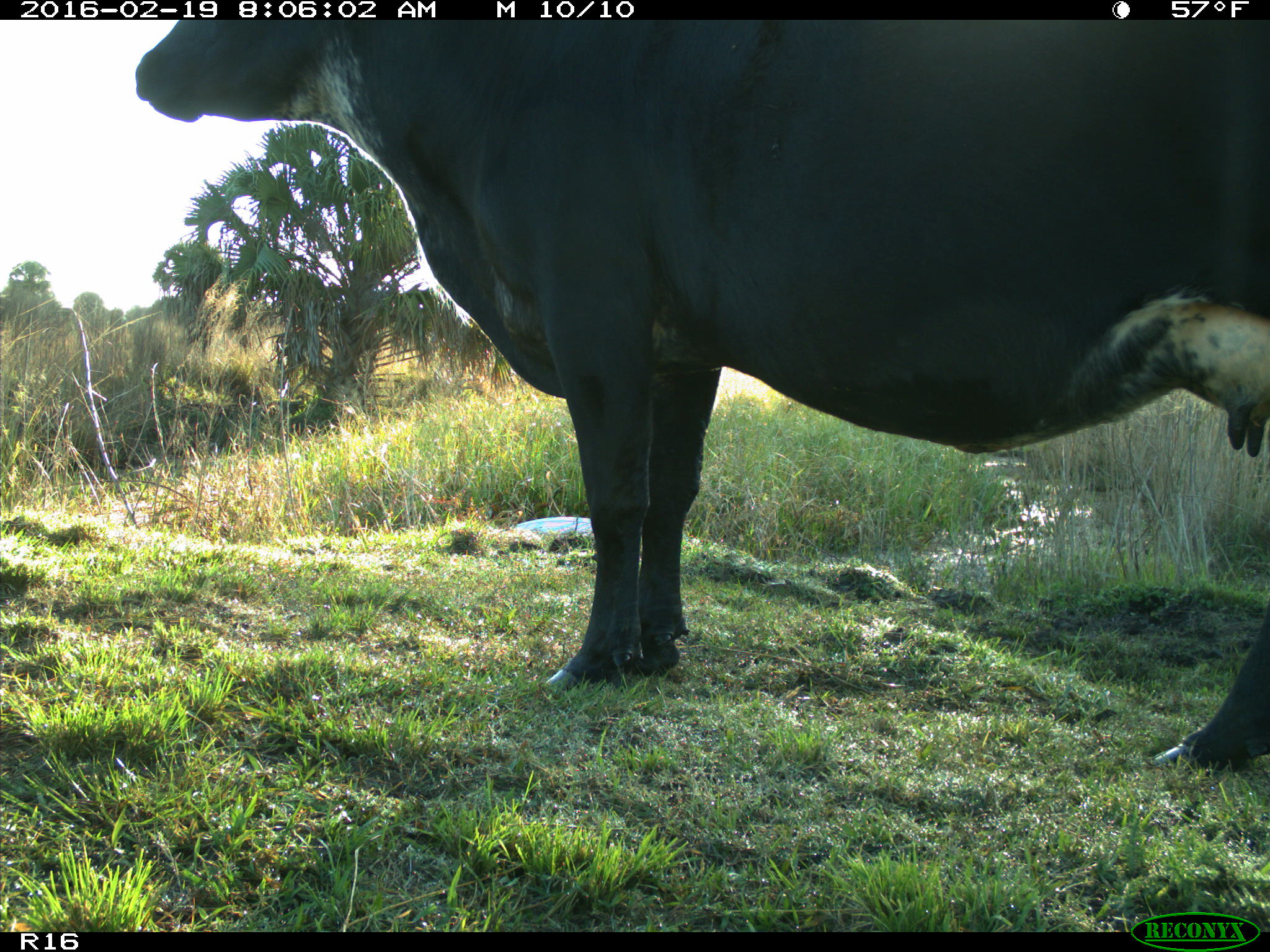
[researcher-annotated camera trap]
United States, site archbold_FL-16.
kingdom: Animalia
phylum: Chordata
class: Mammalia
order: Artiodactyla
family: Bovidae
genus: Bos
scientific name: Bos taurus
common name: domestic cow